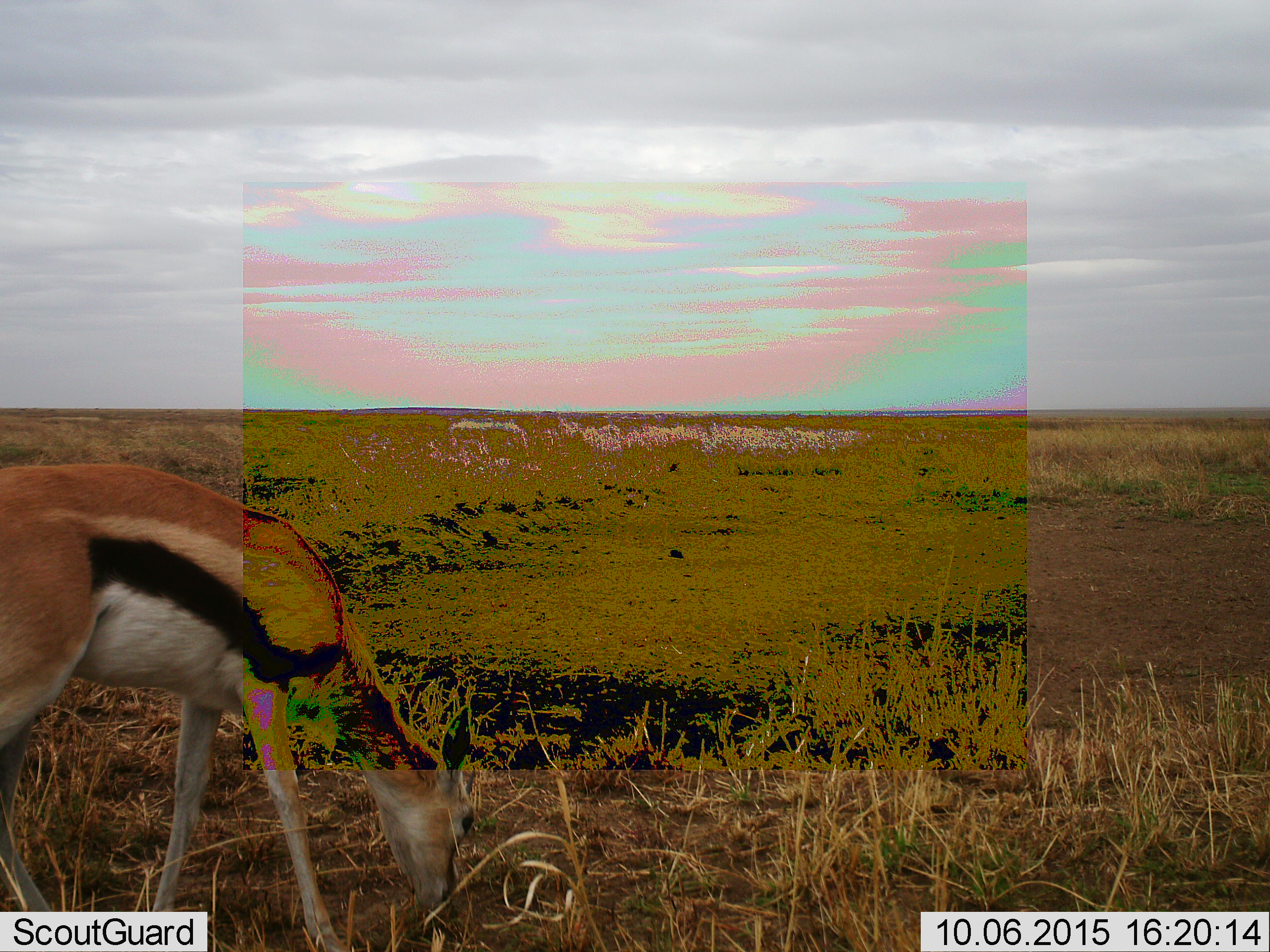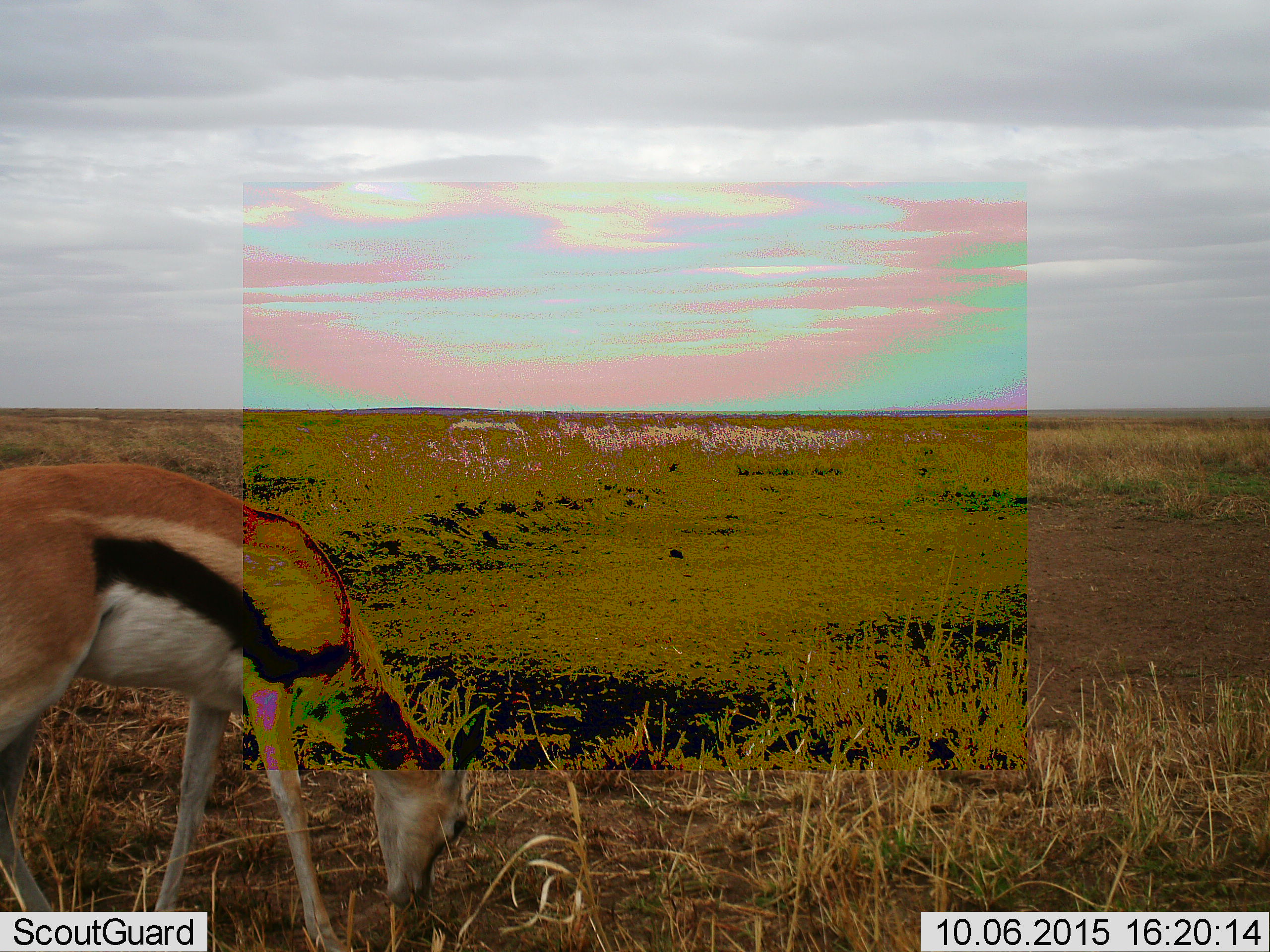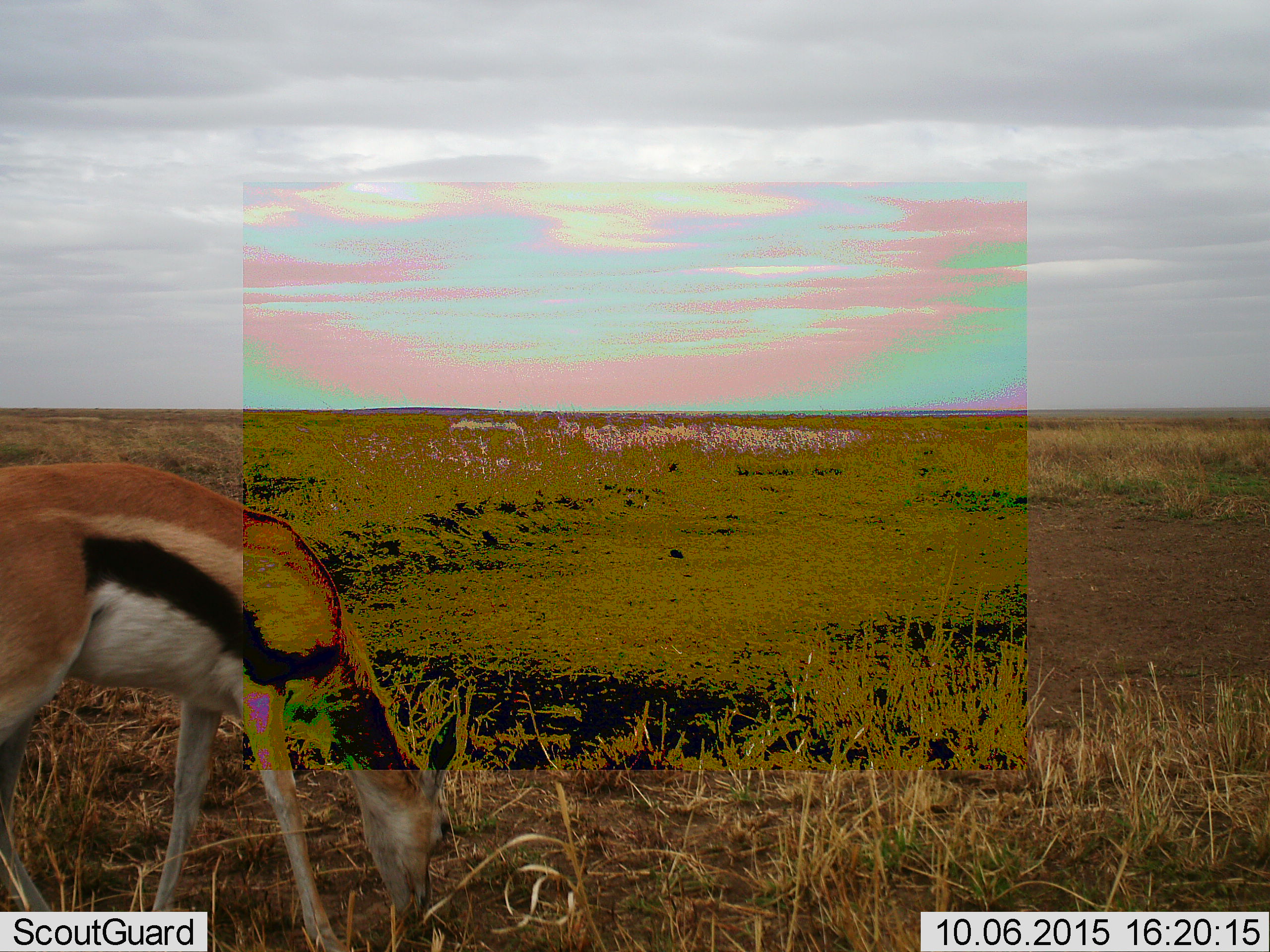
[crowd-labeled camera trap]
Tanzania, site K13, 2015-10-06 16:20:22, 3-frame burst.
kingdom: Animalia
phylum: Chordata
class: Mammalia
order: Artiodactyla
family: Bovidae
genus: Eudorcas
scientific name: Eudorcas thomsonii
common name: thomson's gazelle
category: gazellethomsons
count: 1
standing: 22%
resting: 0%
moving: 0%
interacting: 0%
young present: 0%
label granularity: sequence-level